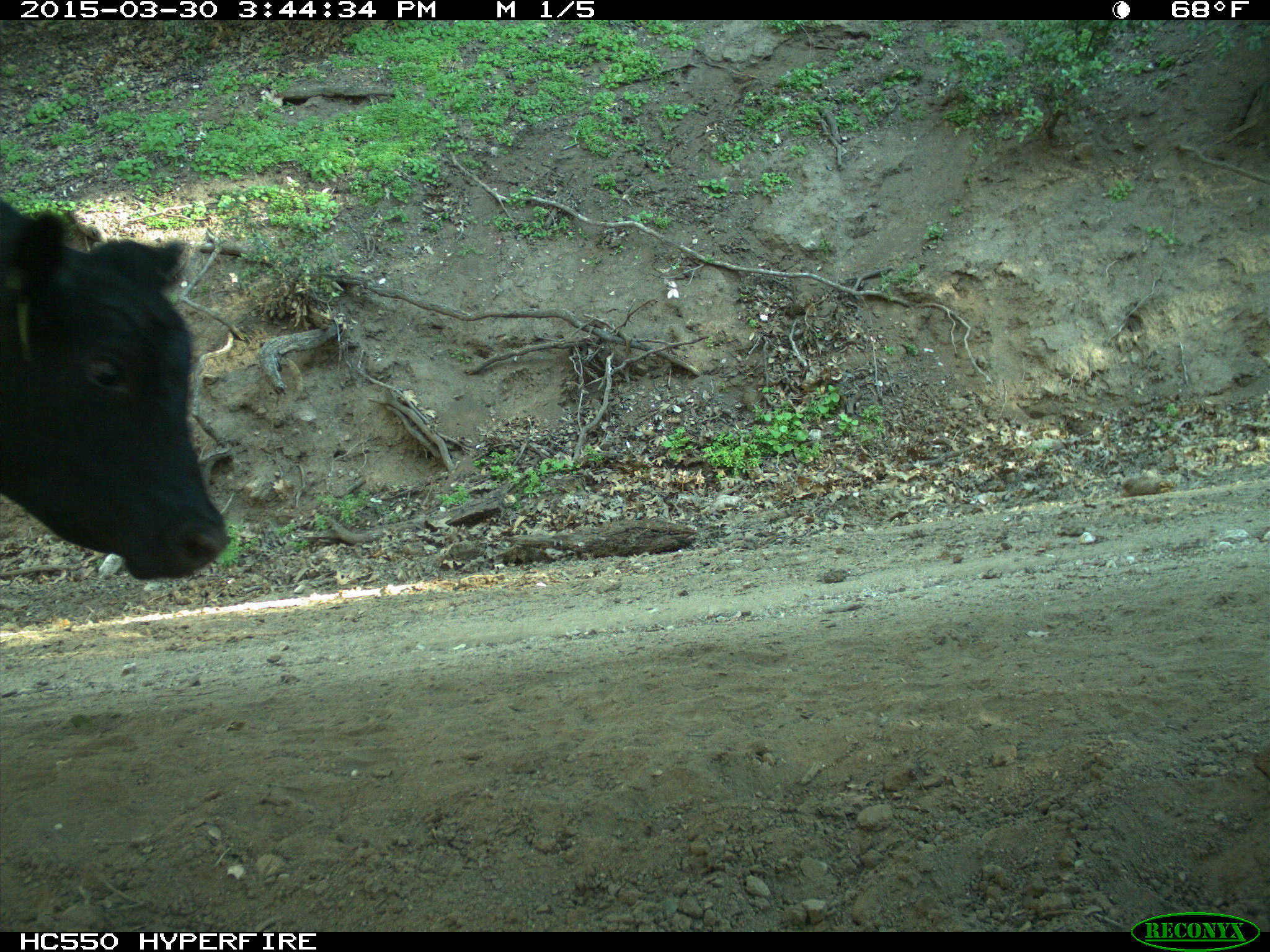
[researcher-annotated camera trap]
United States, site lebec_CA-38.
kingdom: Animalia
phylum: Chordata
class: Mammalia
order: Artiodactyla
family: Bovidae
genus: Bos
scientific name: Bos taurus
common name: domestic cow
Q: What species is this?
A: Bos taurus (domestic cow).